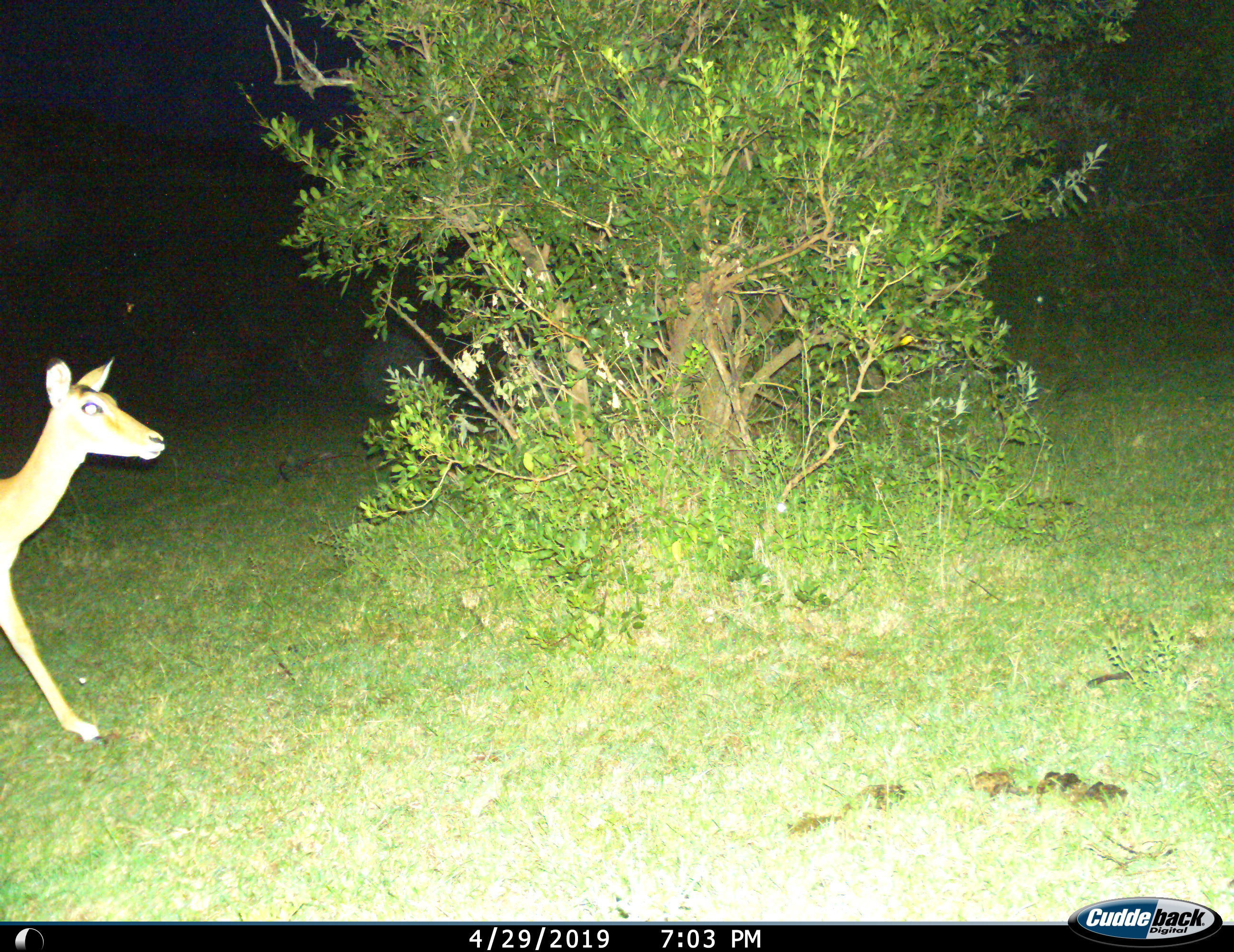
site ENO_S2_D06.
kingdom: Animalia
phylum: Chordata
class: Mammalia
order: Artiodactyla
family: Bovidae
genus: Aepyceros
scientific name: Aepyceros melampus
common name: impala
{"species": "impala (Aepyceros melampus)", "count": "1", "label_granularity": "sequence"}